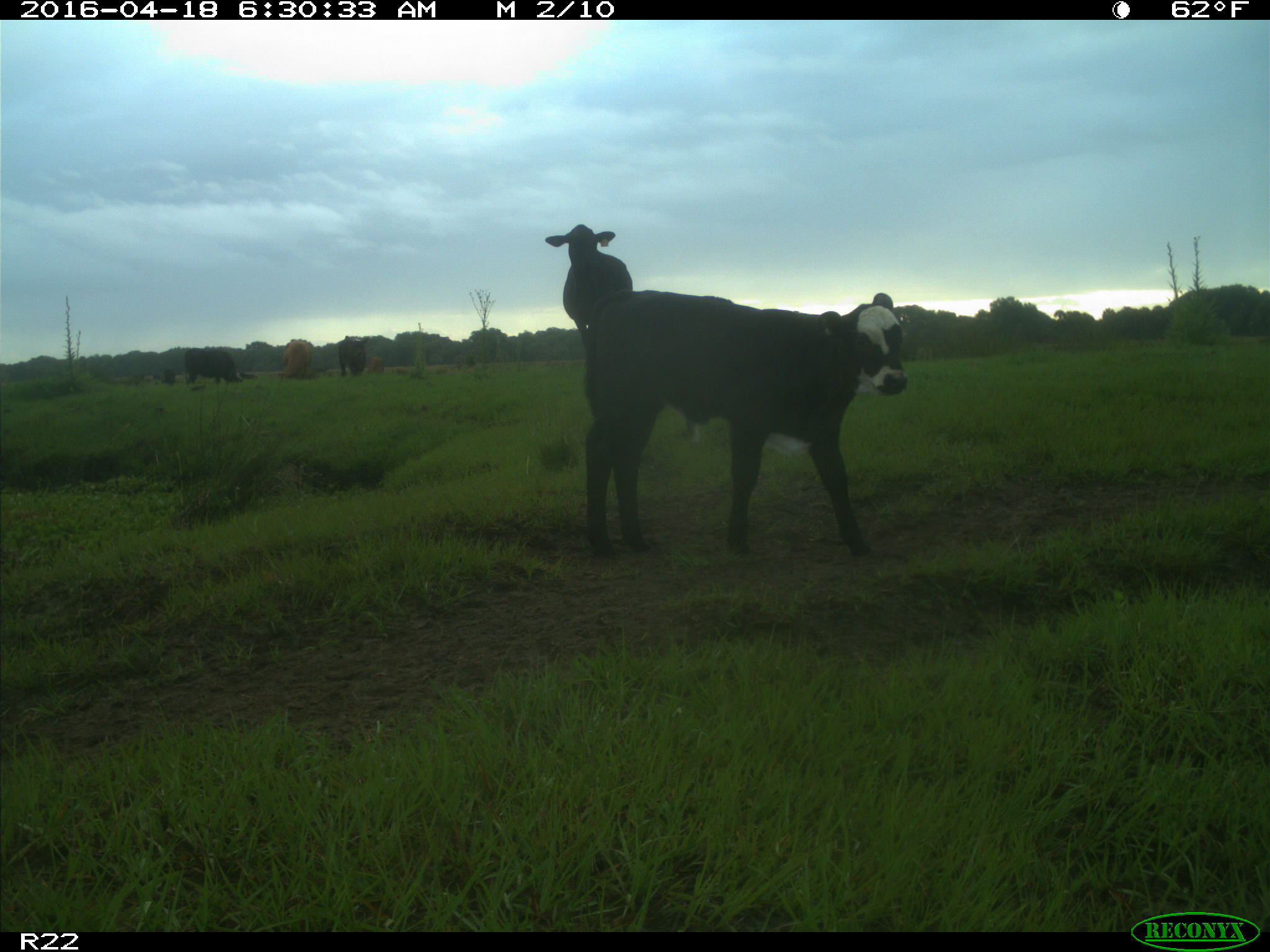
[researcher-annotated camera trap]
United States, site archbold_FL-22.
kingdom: Animalia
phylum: Chordata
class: Mammalia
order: Artiodactyla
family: Bovidae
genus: Bos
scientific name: Bos taurus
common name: domestic cow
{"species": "Bos taurus (domestic cow)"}